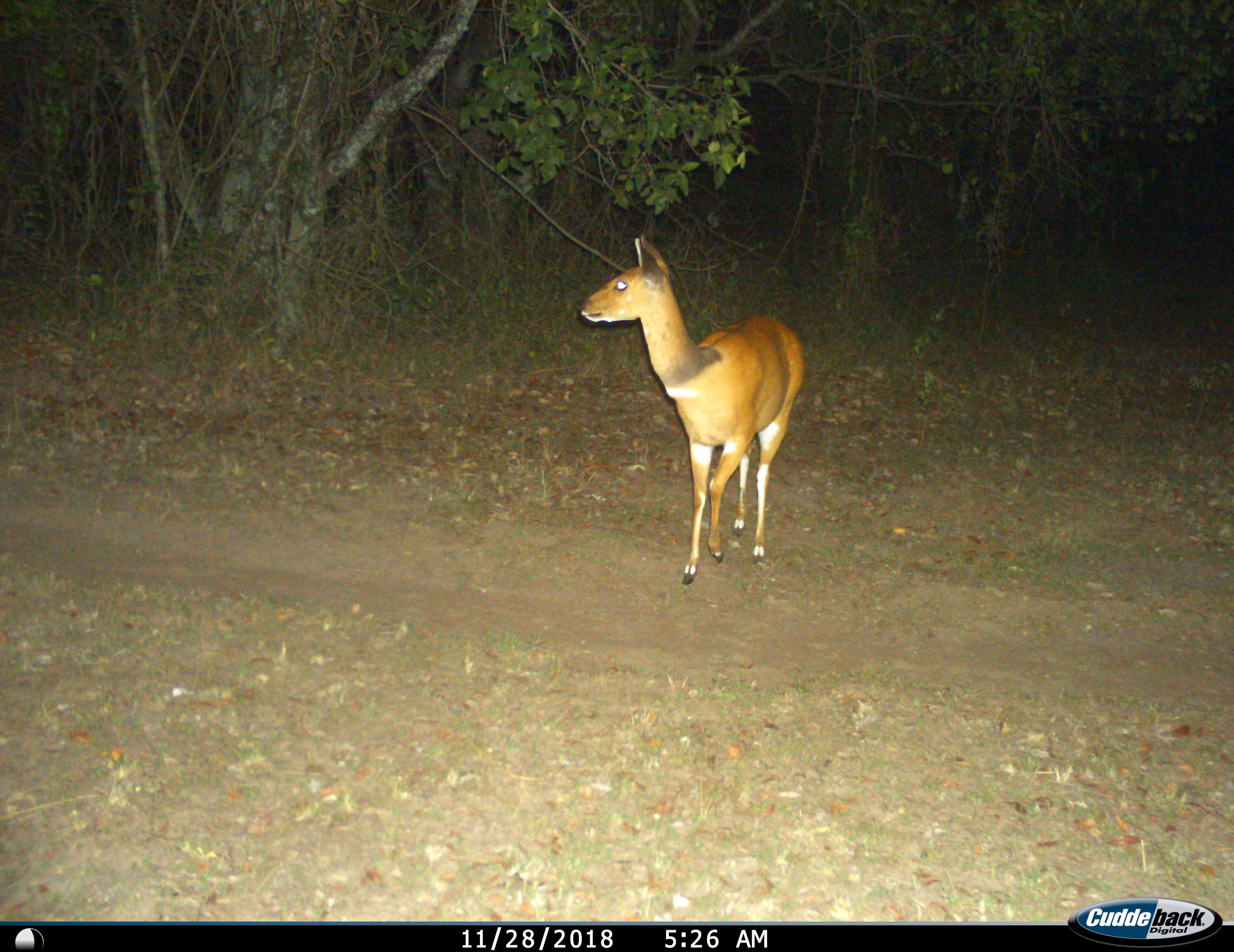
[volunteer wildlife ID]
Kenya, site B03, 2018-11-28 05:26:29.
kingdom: Animalia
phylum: Chordata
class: Mammalia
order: Artiodactyla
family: Bovidae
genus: Tragelaphus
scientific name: Tragelaphus scriptus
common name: bushbuck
Bushbuck (Tragelaphus scriptus), count 1. Behavior (volunteer vote fractions): standing 0%, resting 0%, moving 100%, interacting 0%. Young present (vote fraction): 0%. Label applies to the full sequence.